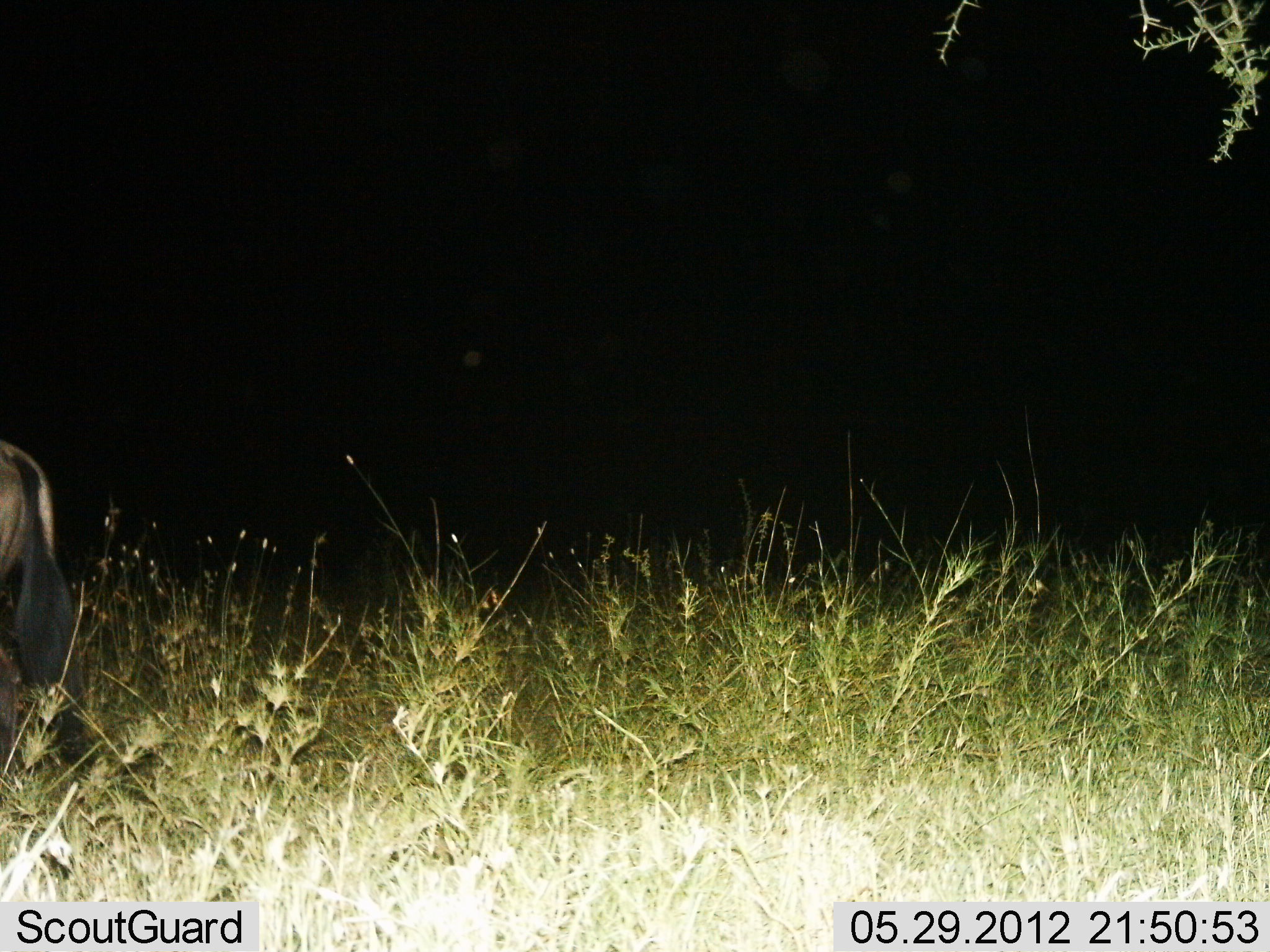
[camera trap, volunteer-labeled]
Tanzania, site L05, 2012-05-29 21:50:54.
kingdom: Animalia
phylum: Chordata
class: Mammalia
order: Artiodactyla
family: Bovidae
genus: Connochaetes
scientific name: Connochaetes taurinus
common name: blue wildebeest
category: wildebeest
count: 1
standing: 70%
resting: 0%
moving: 30%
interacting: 0%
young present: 0%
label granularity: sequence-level